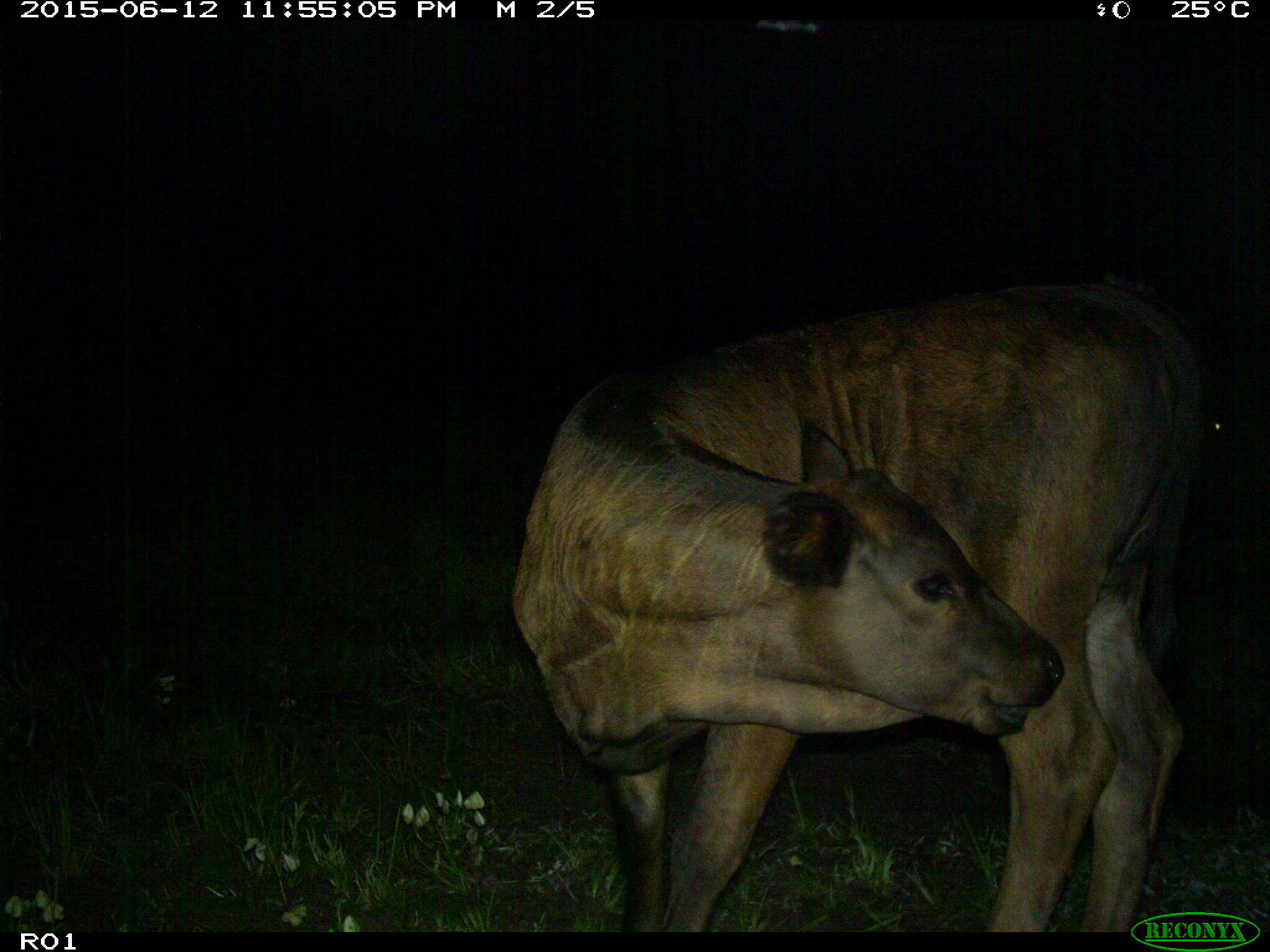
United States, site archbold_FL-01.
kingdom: Animalia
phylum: Chordata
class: Mammalia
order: Artiodactyla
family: Bovidae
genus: Bos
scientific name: Bos taurus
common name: domestic cow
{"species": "Bos taurus (domestic cow)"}